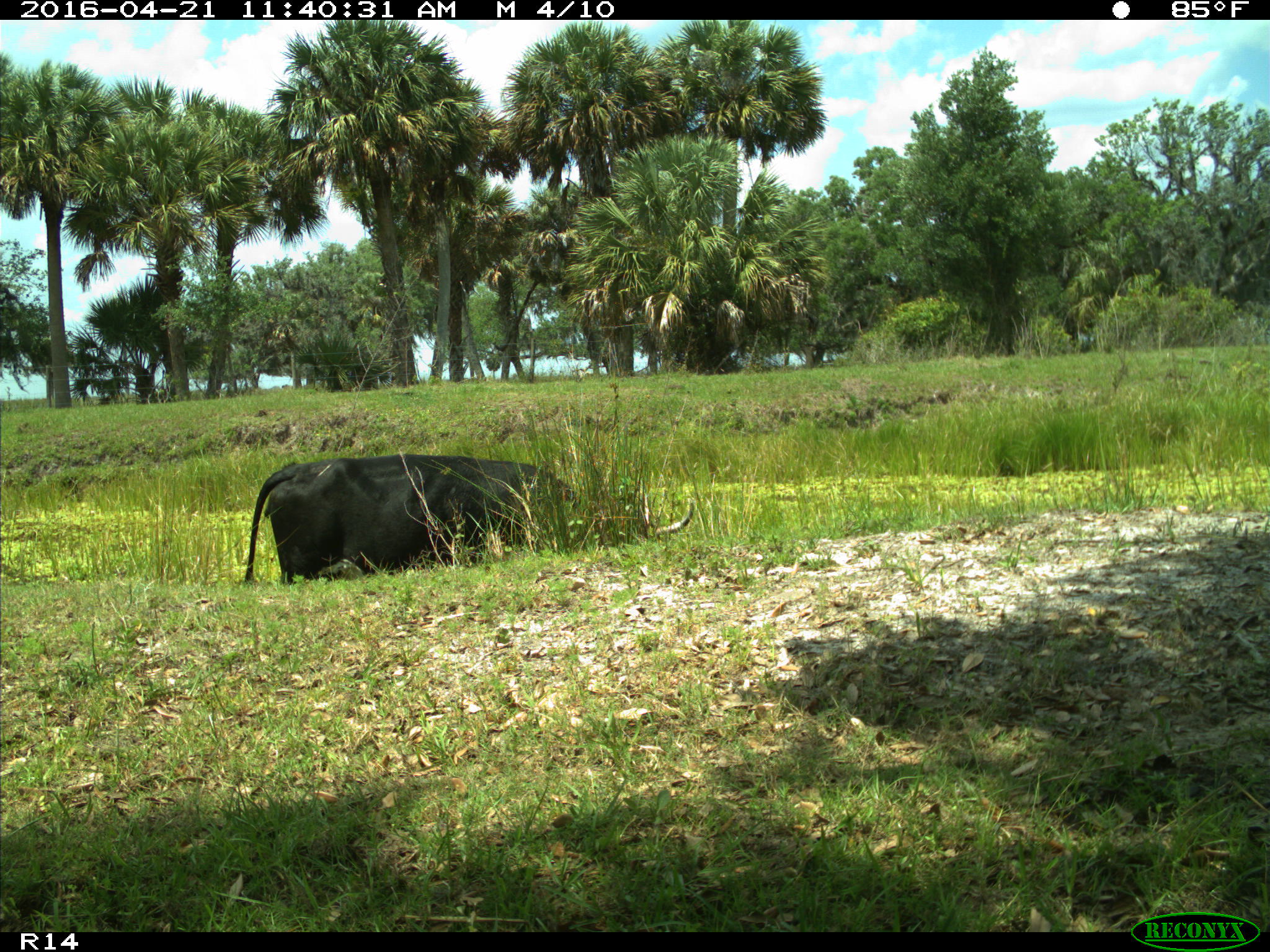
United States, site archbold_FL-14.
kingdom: Animalia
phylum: Chordata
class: Mammalia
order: Artiodactyla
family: Bovidae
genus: Bos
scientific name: Bos taurus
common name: domestic cow